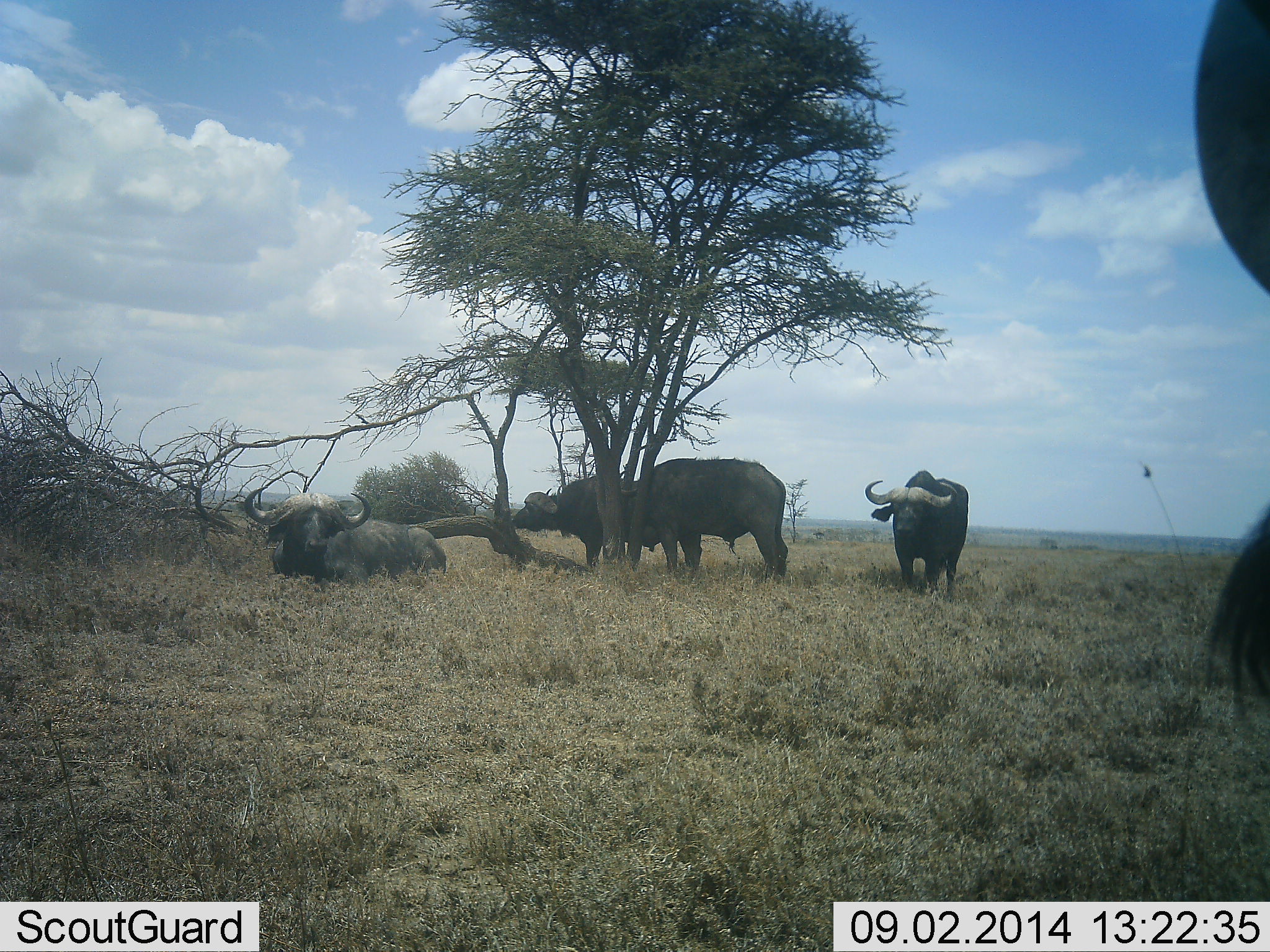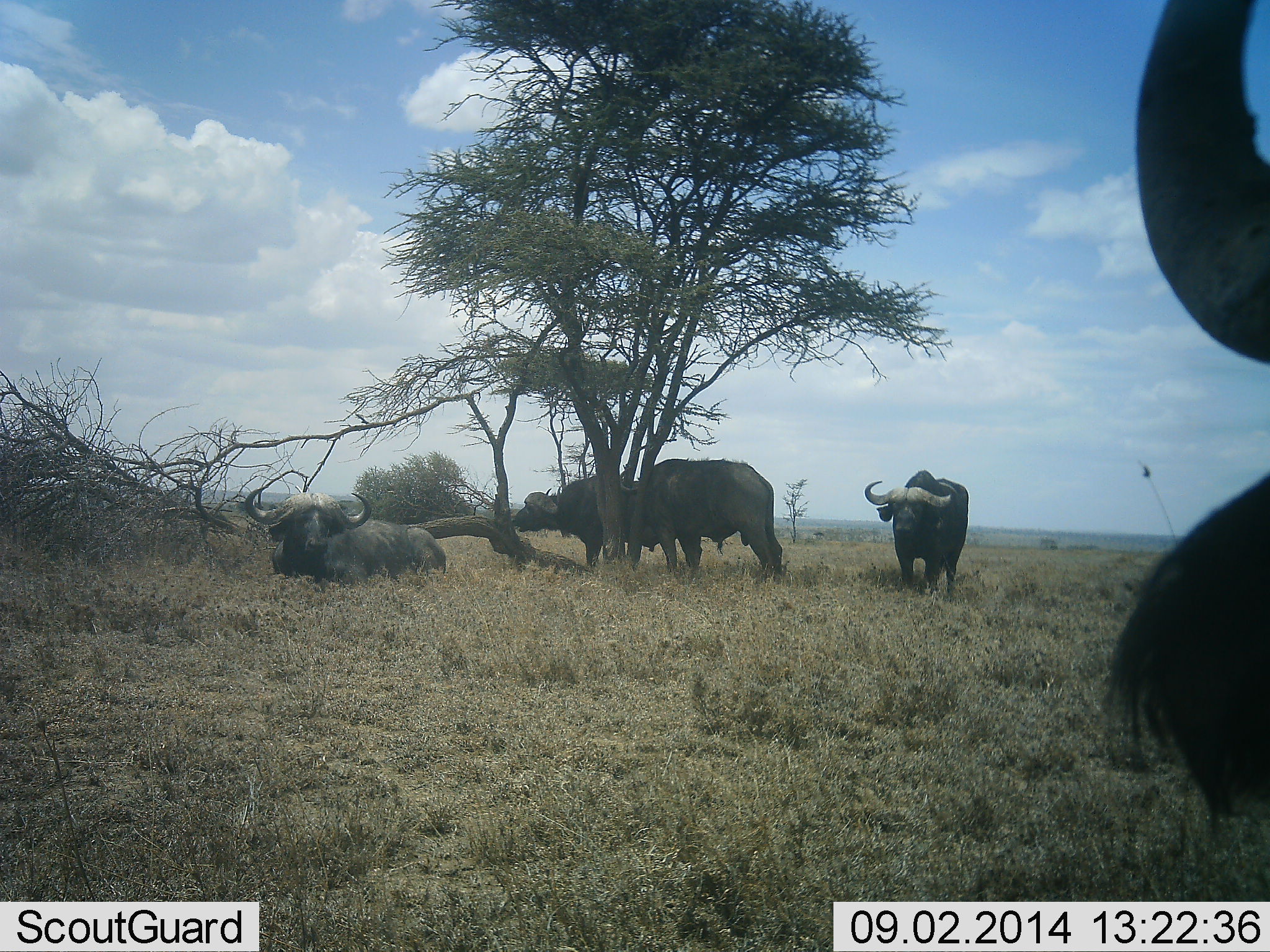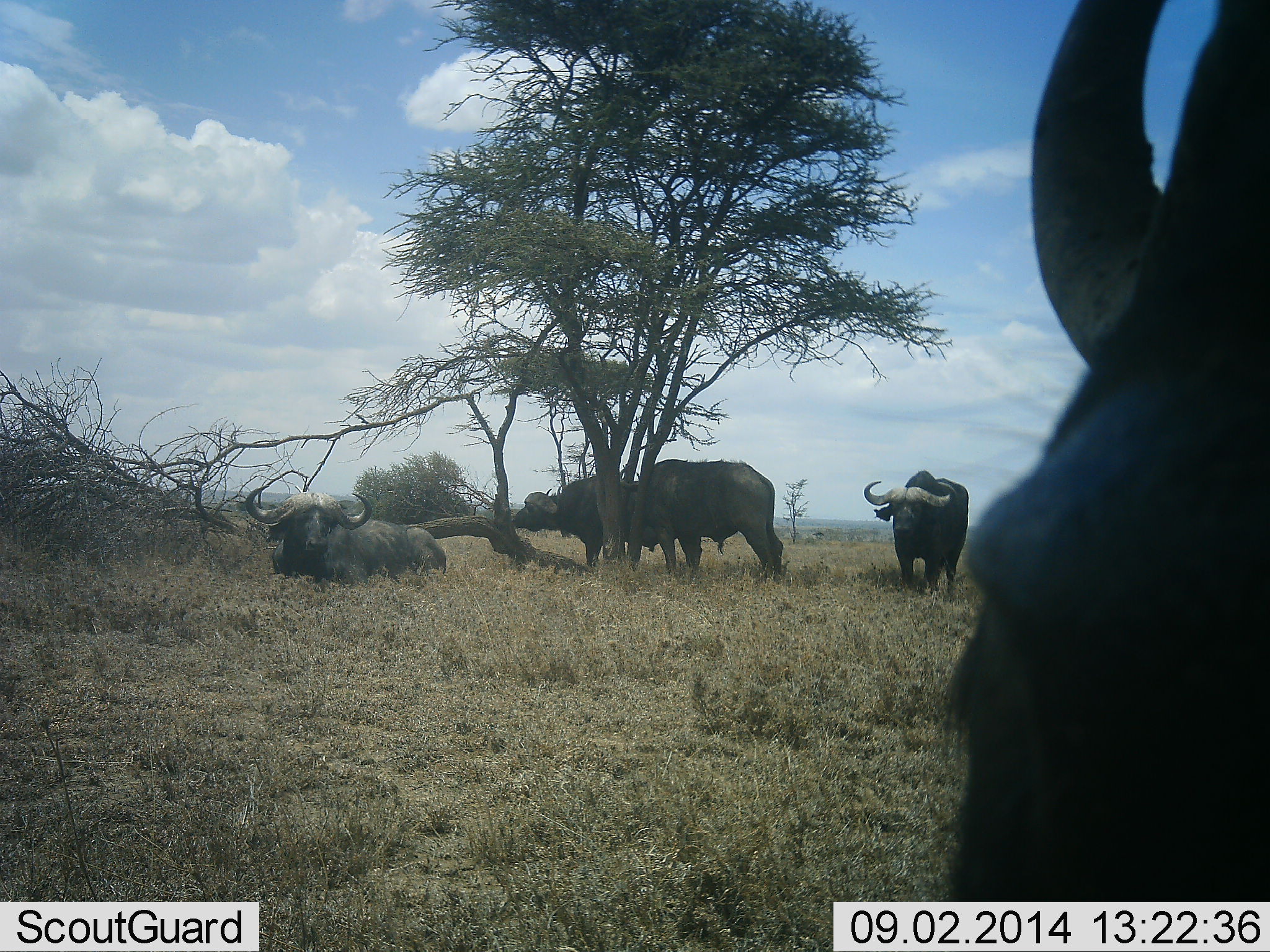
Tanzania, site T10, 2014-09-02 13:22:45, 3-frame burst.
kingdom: Animalia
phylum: Chordata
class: Mammalia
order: Artiodactyla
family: Bovidae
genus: Syncerus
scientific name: Syncerus caffer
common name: cape buffalo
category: buffalo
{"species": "buffalo (cape buffalo) (Syncerus caffer)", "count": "5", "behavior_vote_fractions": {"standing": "90%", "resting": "90%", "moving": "20%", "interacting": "10%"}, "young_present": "0%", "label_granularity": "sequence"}